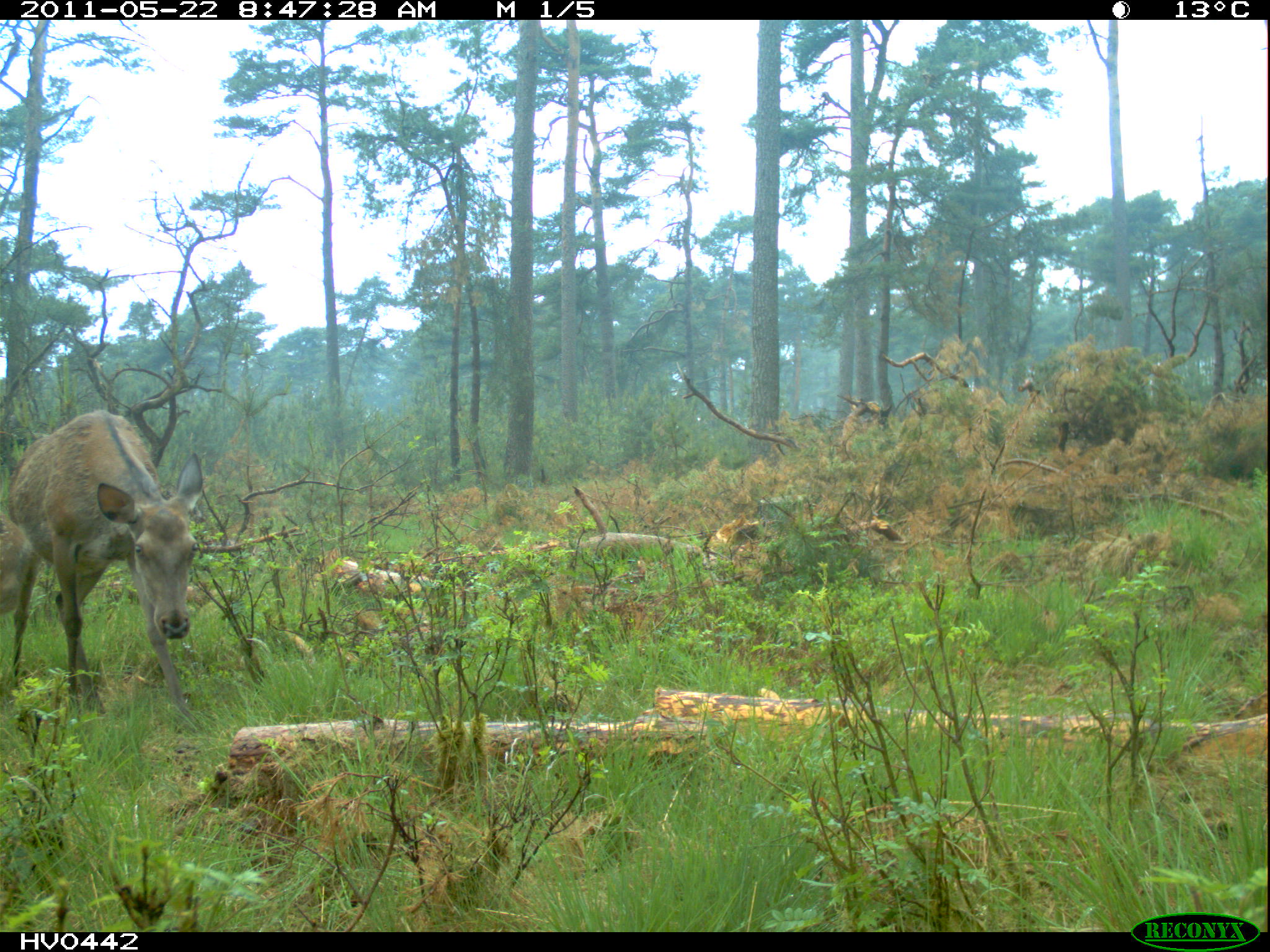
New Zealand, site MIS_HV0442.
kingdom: Animalia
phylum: Chordata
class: Mammalia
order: Artiodactyla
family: Cervidae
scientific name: Cervidae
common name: deer